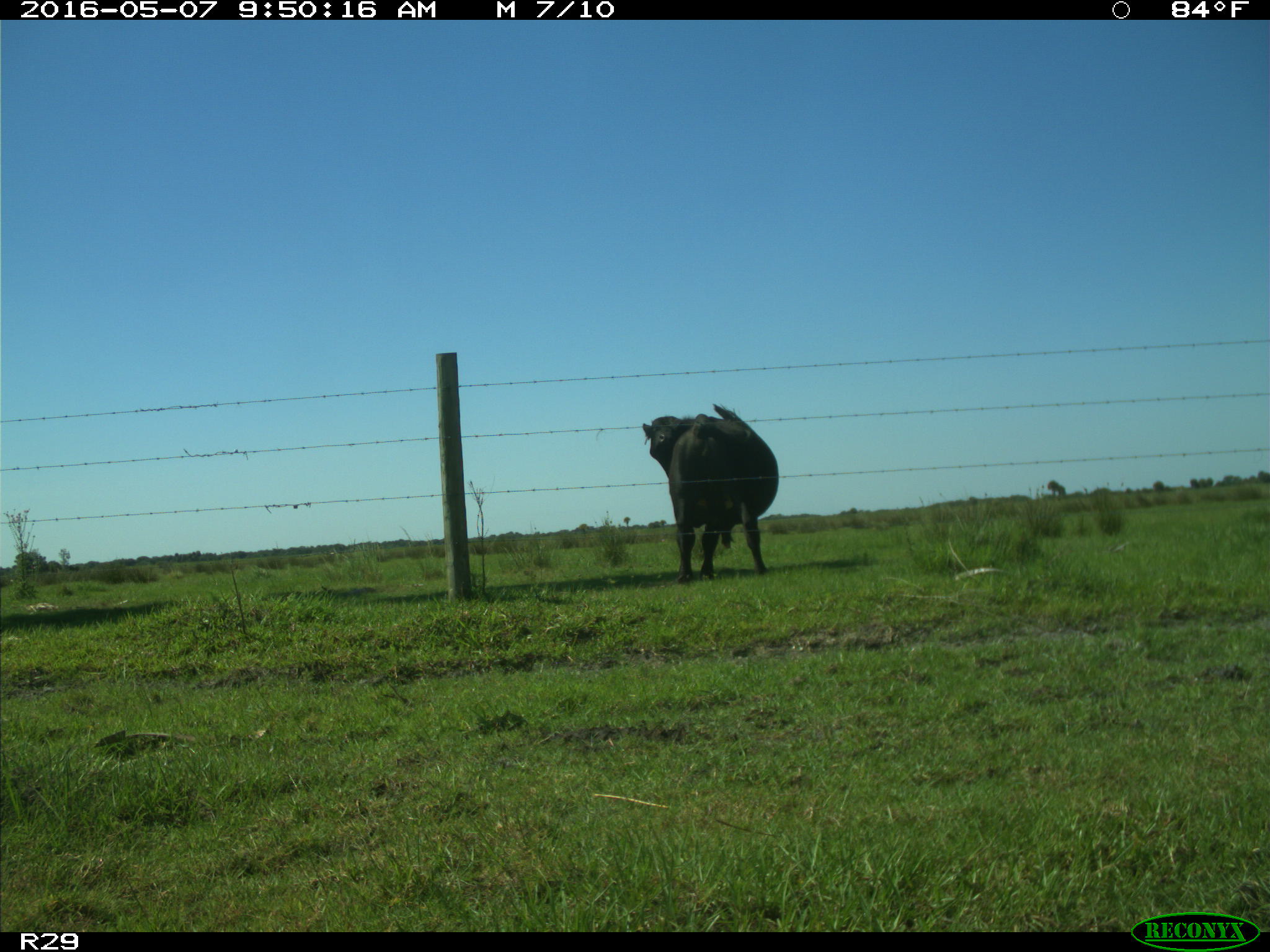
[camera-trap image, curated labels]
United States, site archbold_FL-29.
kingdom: Animalia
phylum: Chordata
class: Mammalia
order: Artiodactyla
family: Bovidae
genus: Bos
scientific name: Bos taurus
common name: domestic cow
Bos taurus (domestic cow).